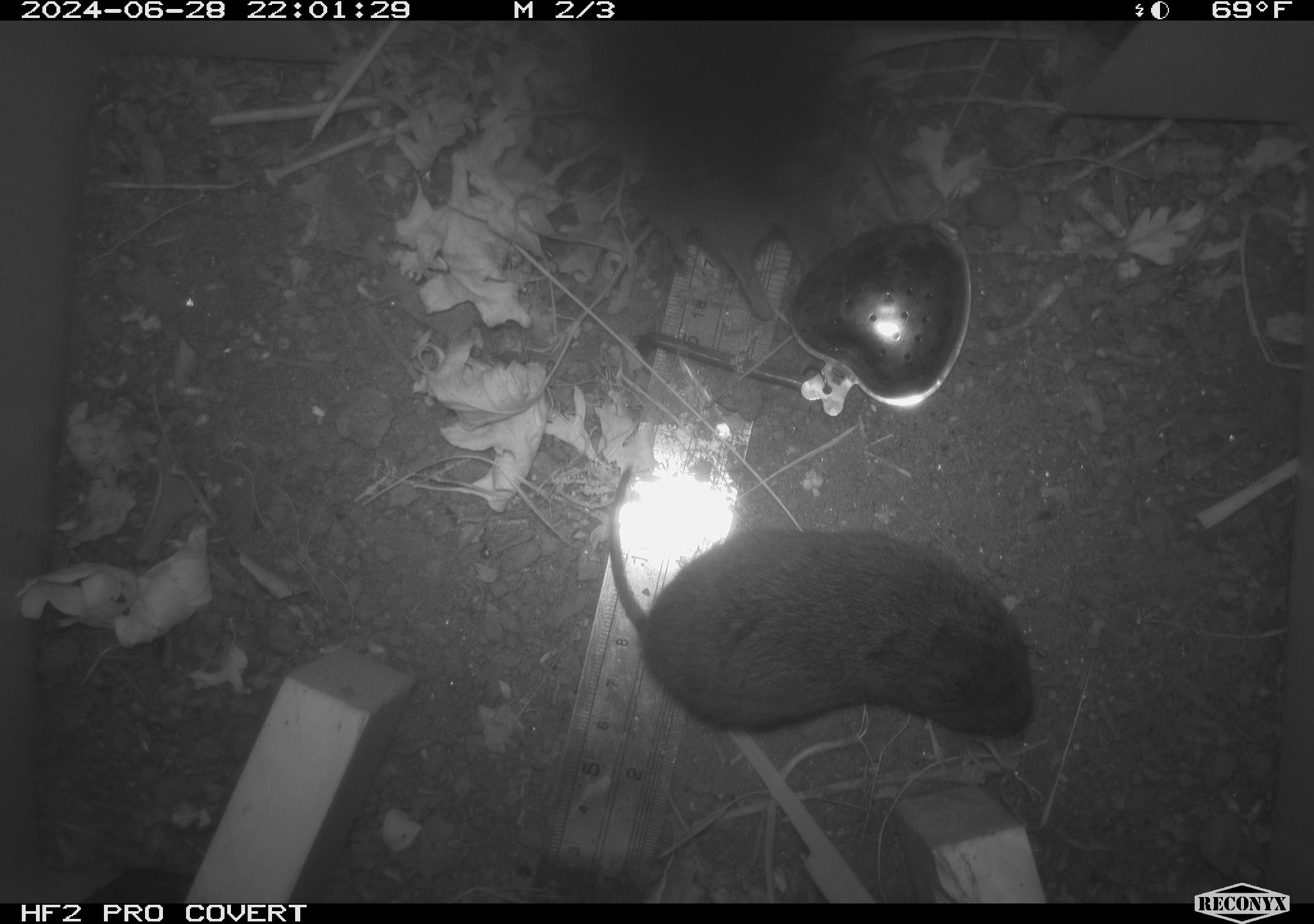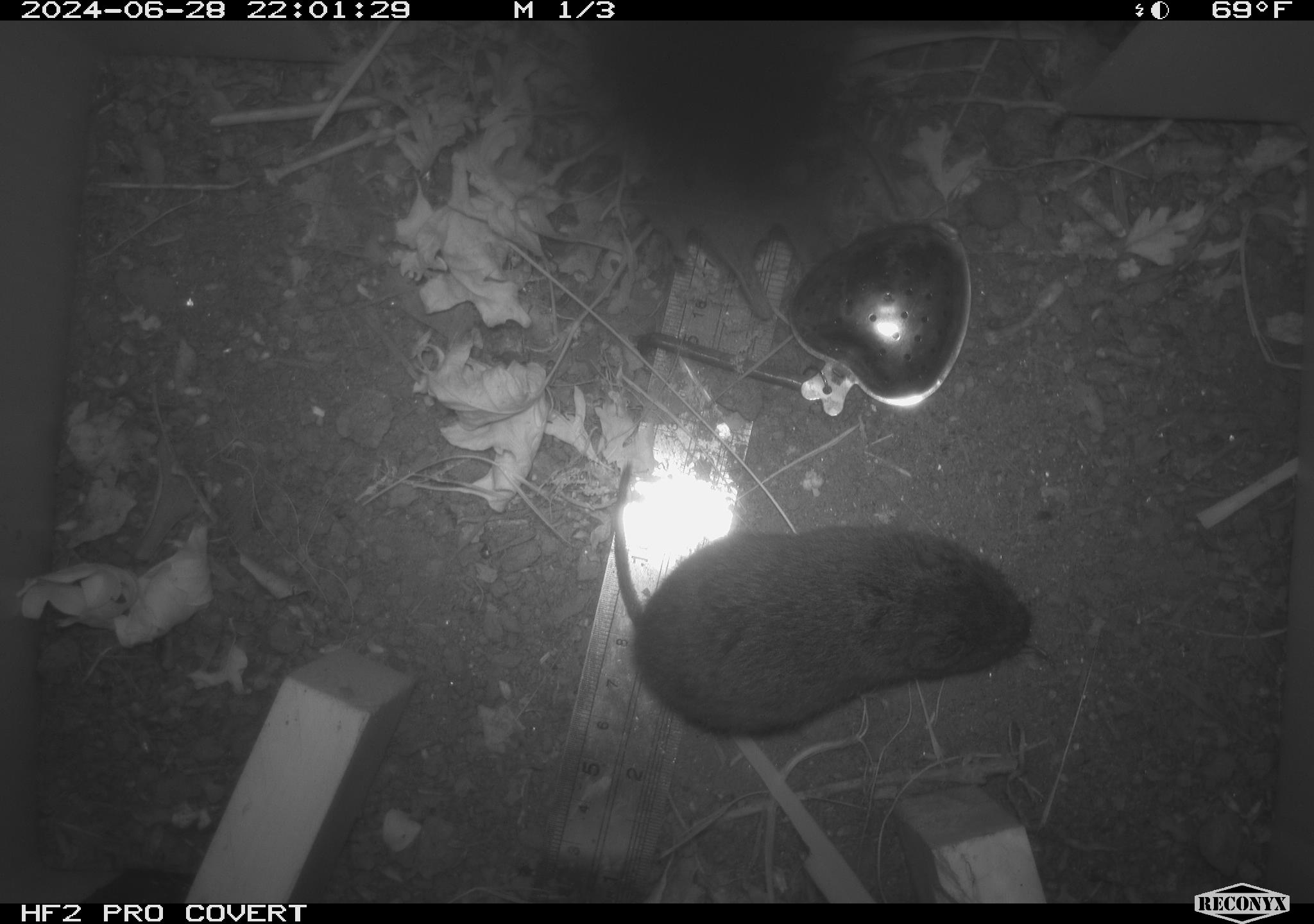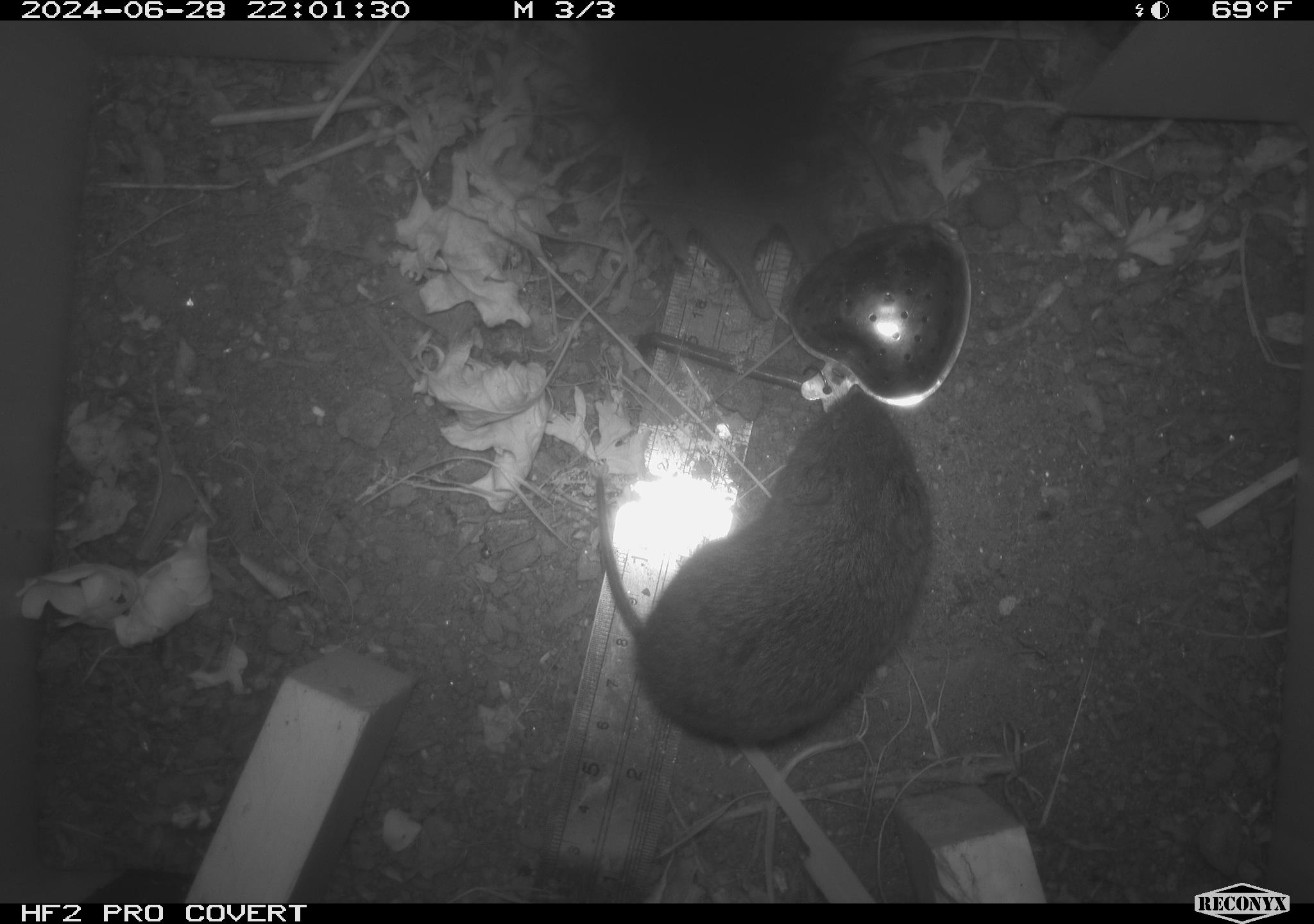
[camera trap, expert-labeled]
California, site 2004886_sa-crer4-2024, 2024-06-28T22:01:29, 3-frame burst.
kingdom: Animalia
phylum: Chordata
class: Mammalia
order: Rodentia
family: Cricetidae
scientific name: Arvicolinae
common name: voles, lemmings, and muskrats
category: arvicolinae subfamily